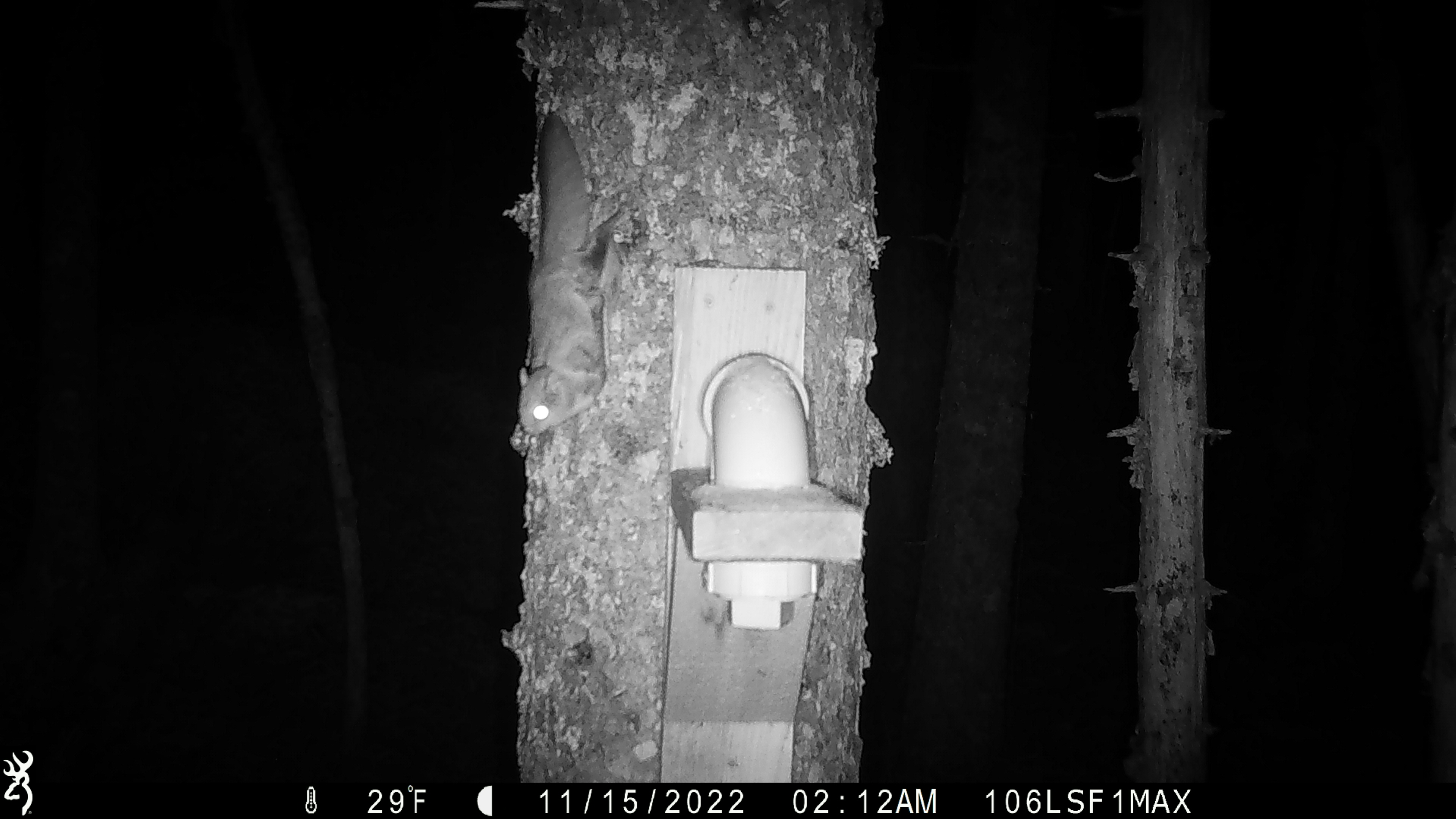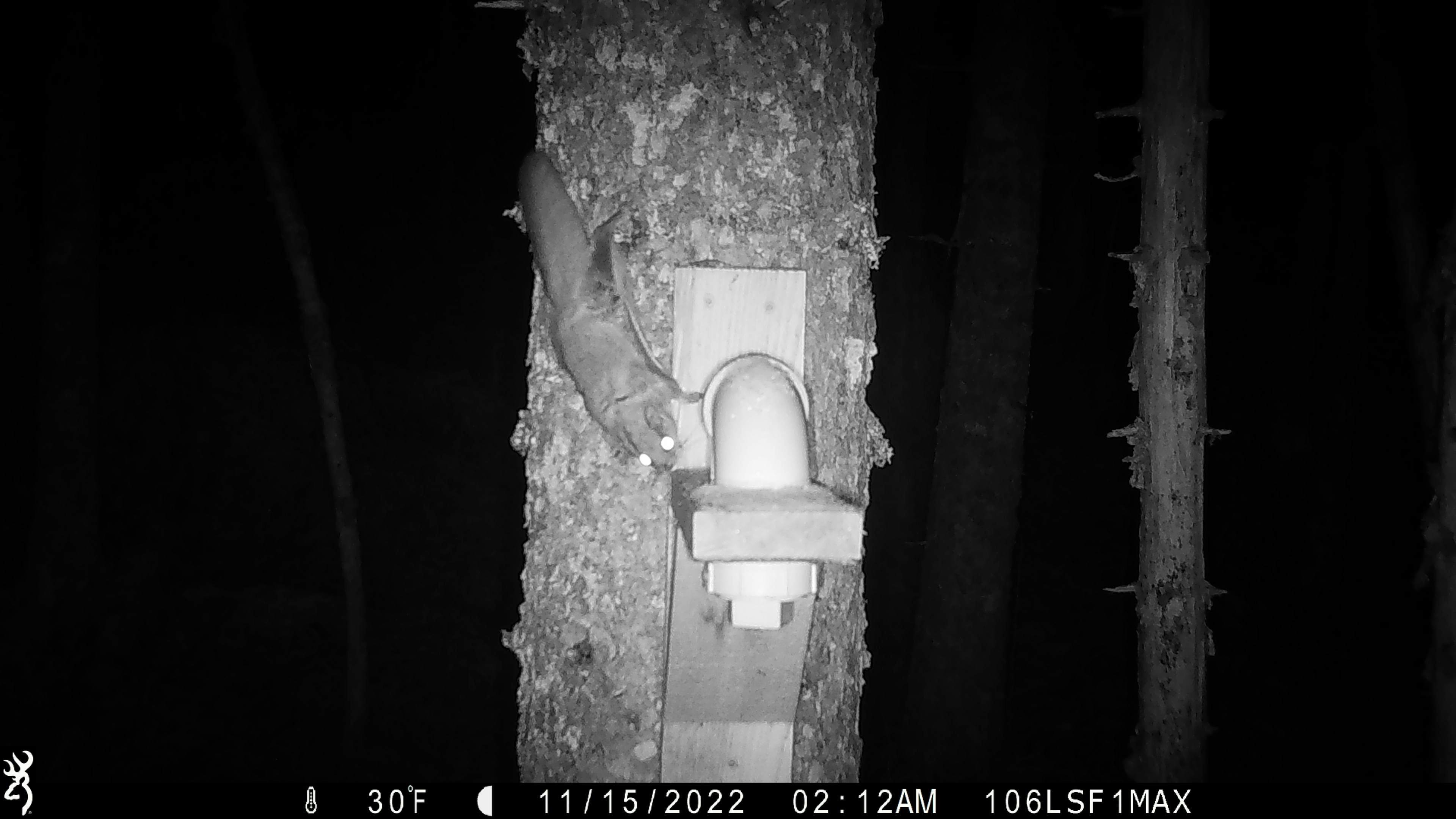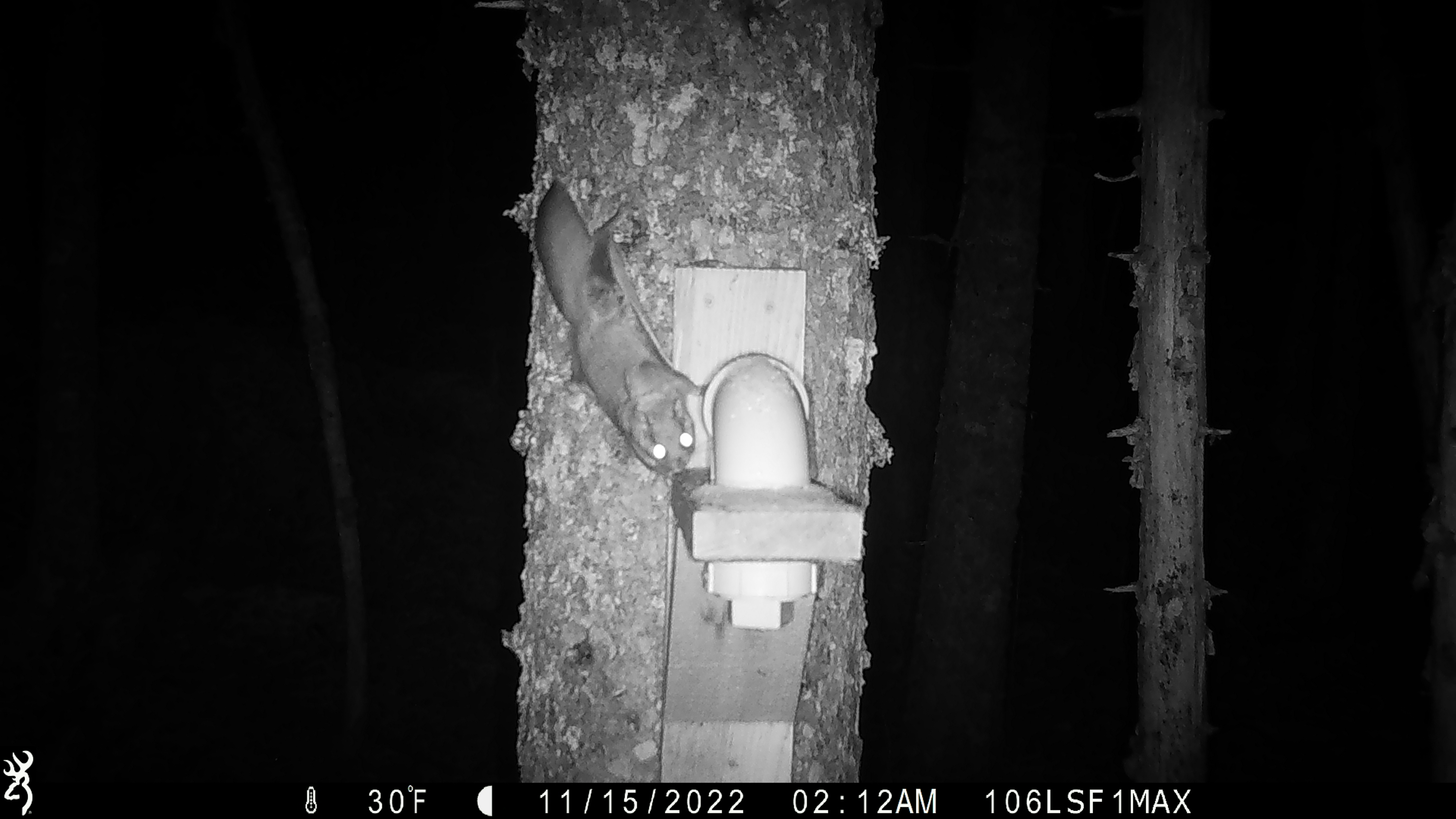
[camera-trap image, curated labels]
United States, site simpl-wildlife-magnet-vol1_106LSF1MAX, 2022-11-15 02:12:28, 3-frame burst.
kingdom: Animalia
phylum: Chordata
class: Mammalia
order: Rodentia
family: Sciuridae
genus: Glaucomys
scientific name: Glaucomys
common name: flying squirrel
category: flying squirrel sp.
Flying squirrel sp. (flying squirrel) (Glaucomys).